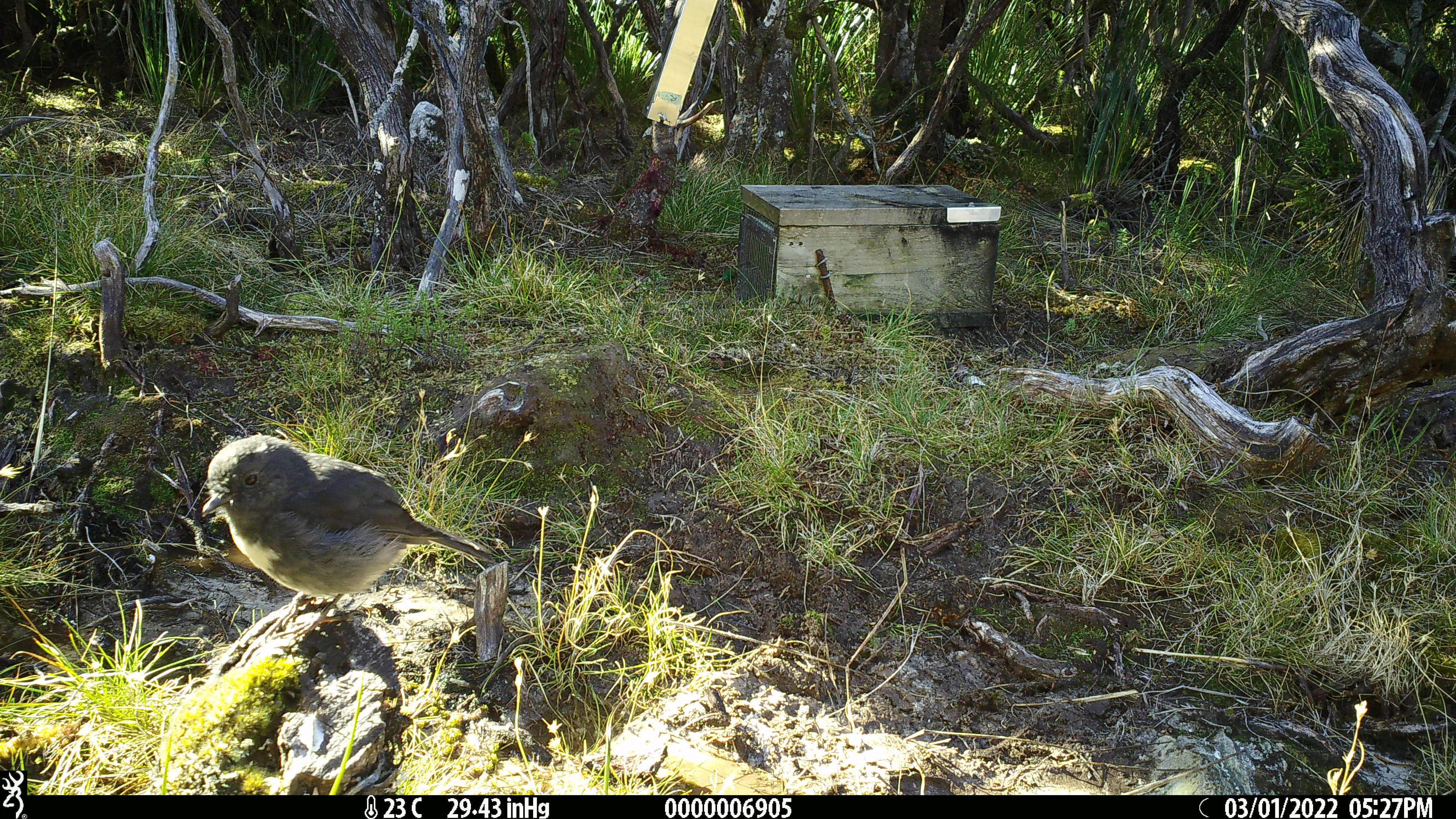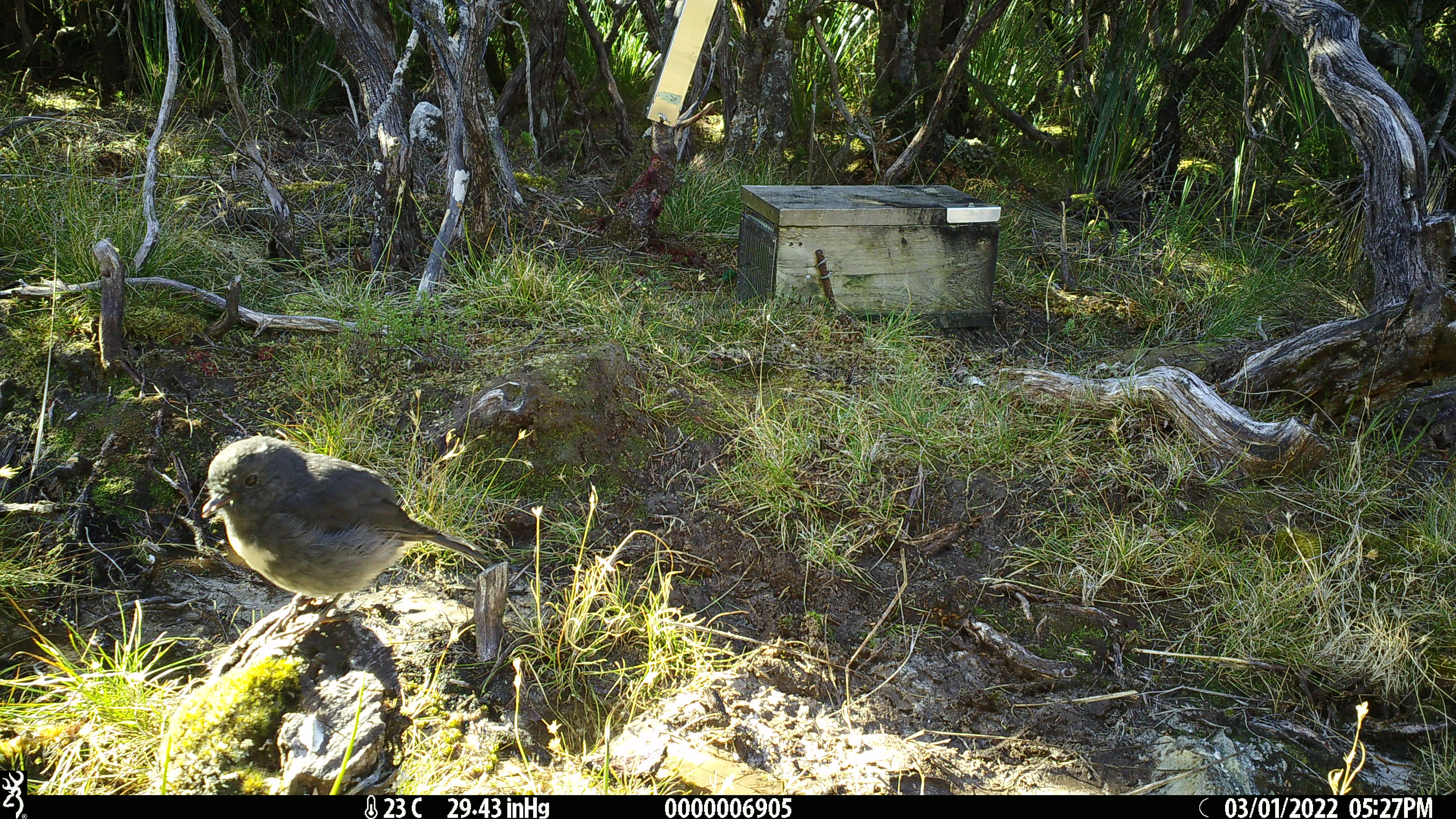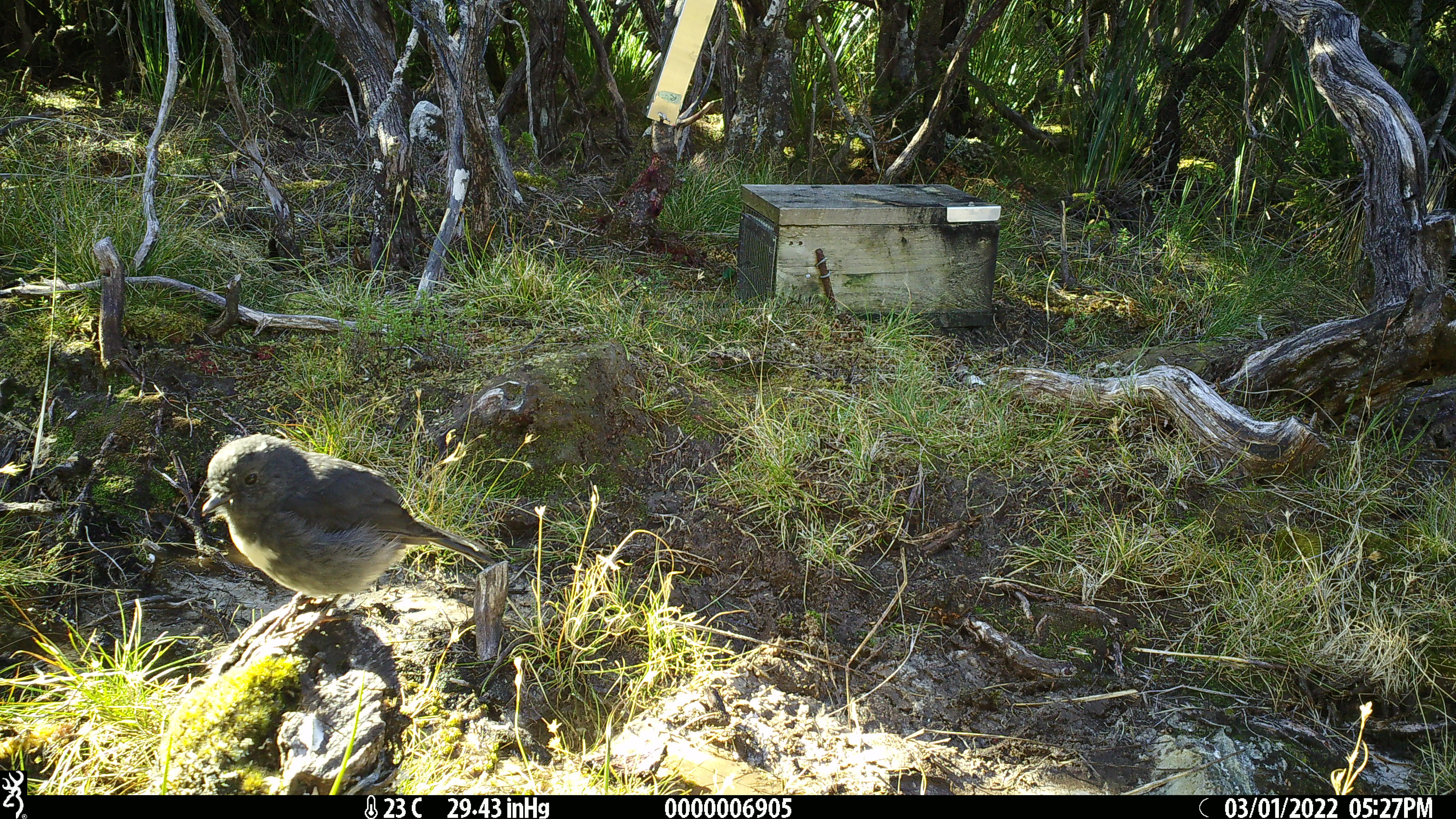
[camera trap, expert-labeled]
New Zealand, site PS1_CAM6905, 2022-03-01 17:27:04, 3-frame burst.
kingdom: Animalia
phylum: Chordata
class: Aves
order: Passeriformes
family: Petroicidae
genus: Petroica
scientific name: Petroica australis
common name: new zealand robin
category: robin